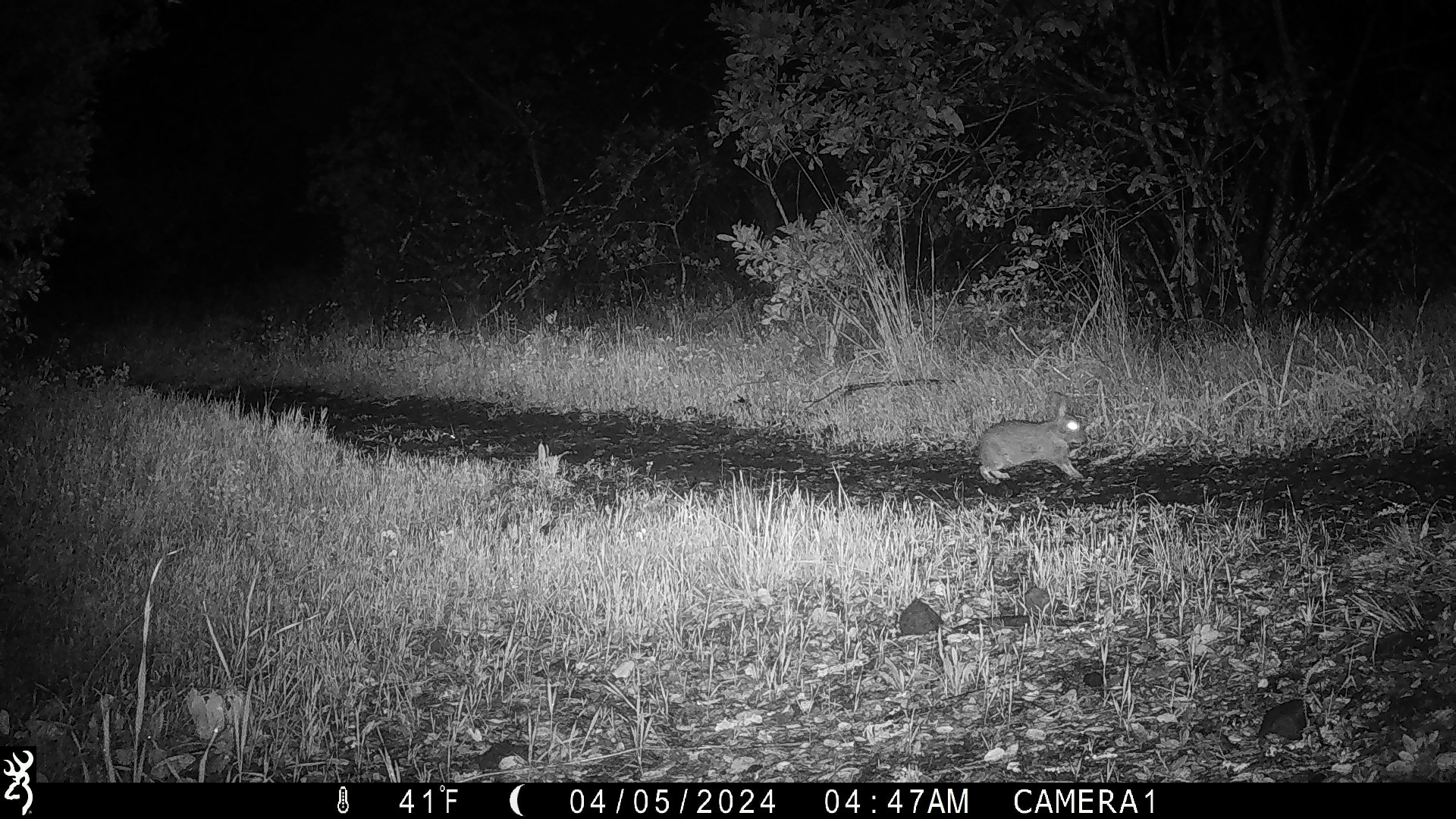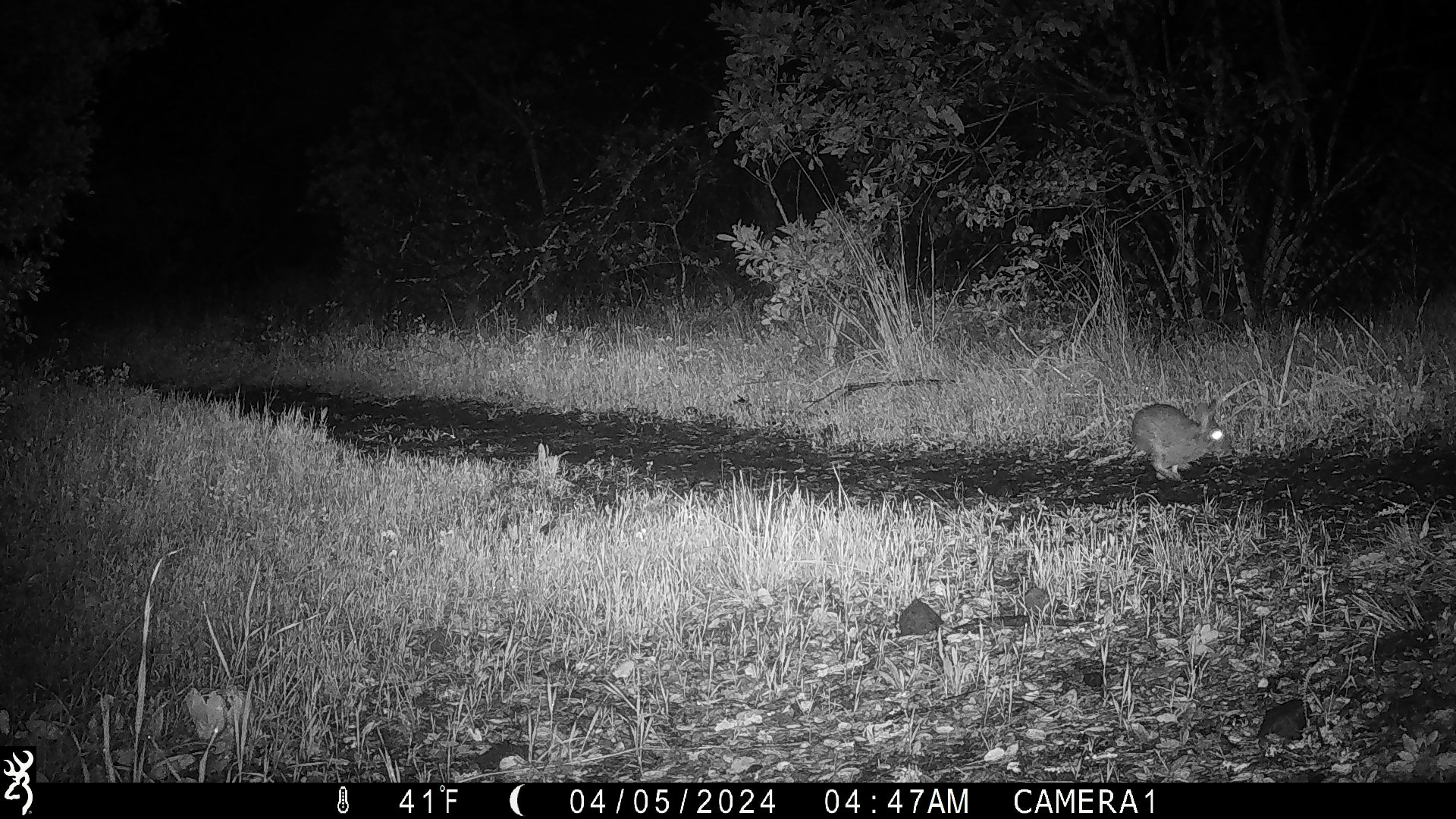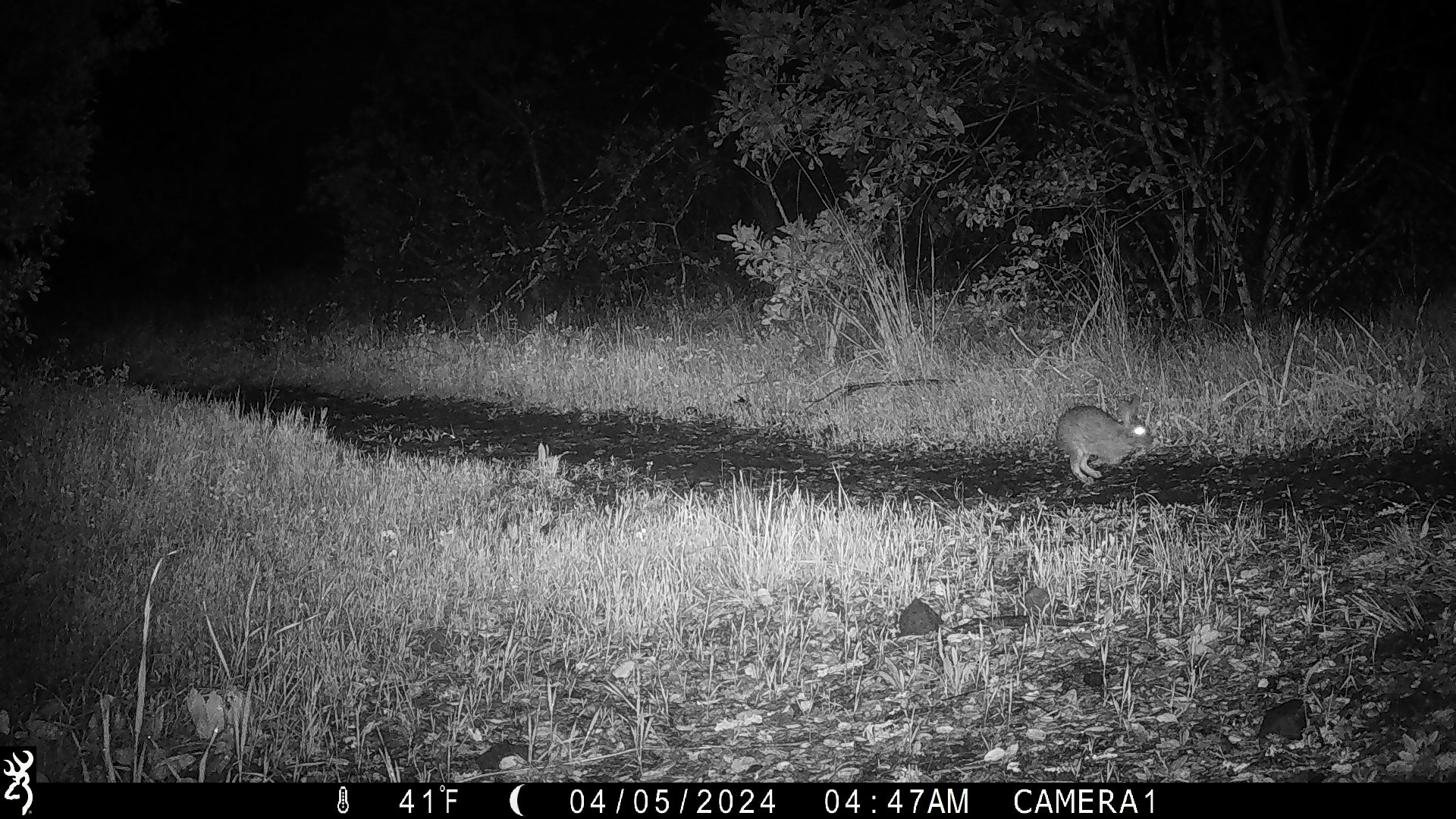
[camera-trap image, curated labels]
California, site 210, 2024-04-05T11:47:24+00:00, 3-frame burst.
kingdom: Animalia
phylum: Chordata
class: Mammalia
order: Lagomorpha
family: Leporidae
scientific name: Leporidae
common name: rabbit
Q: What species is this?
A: Rabbit (Leporidae).